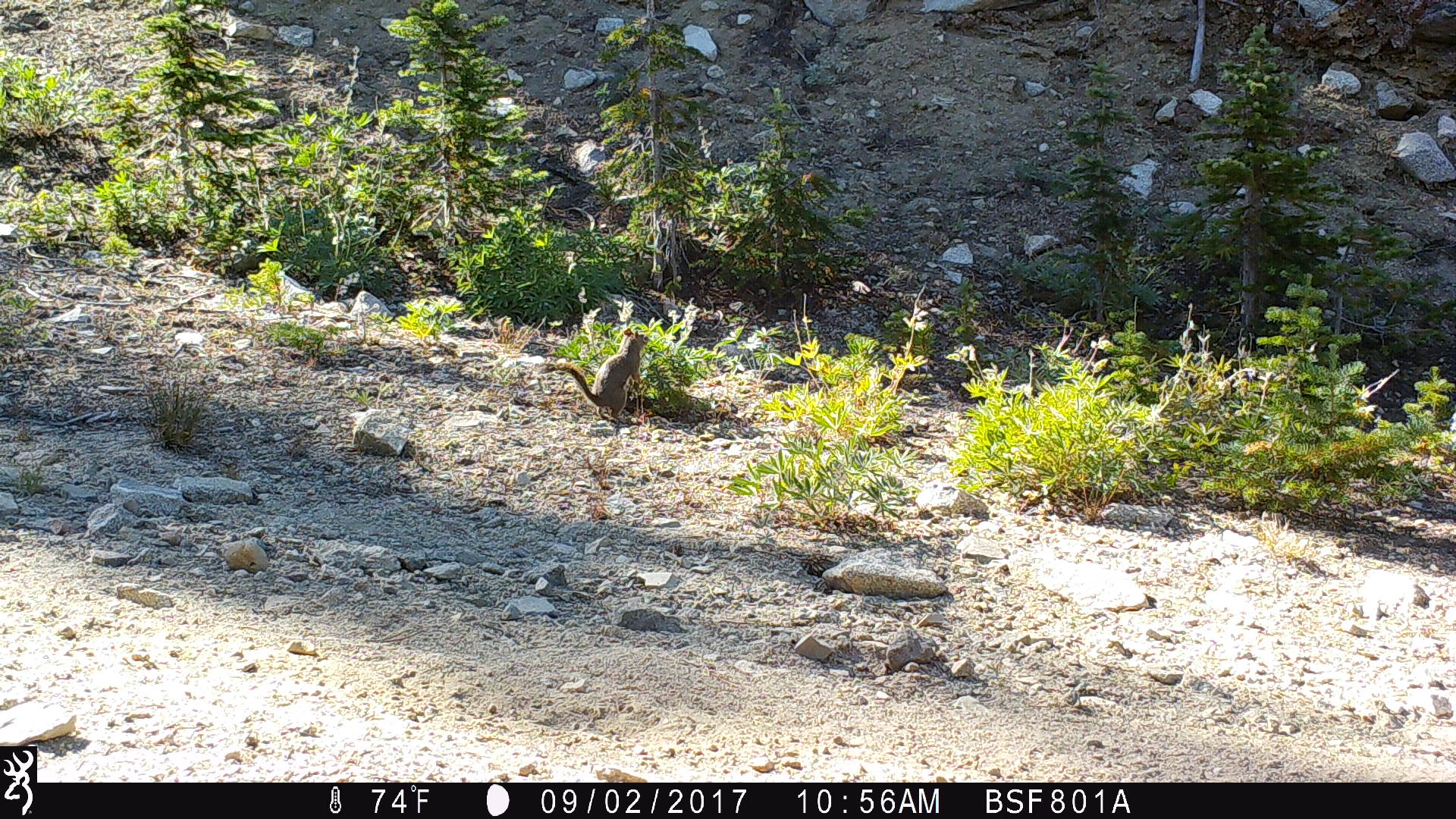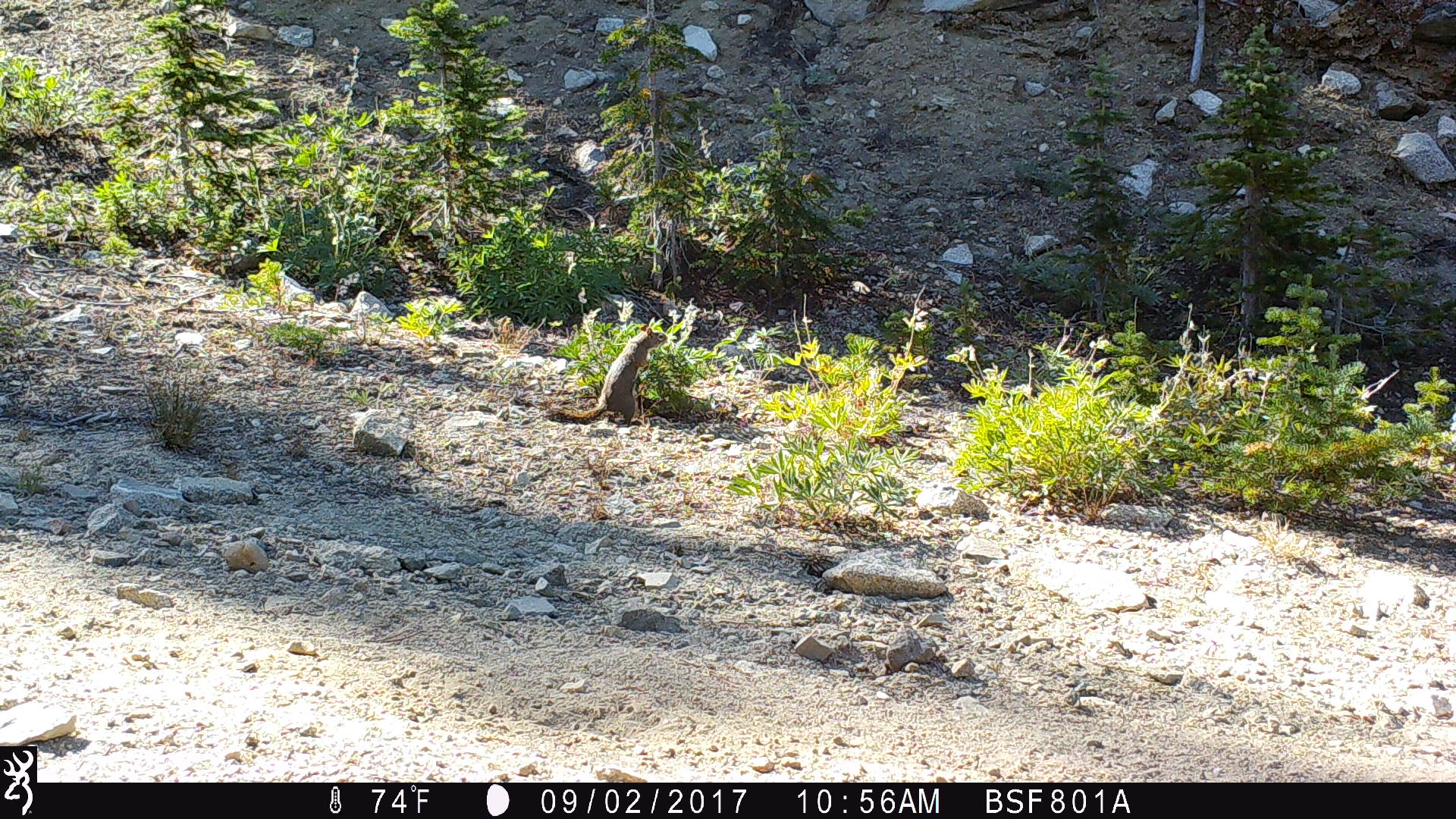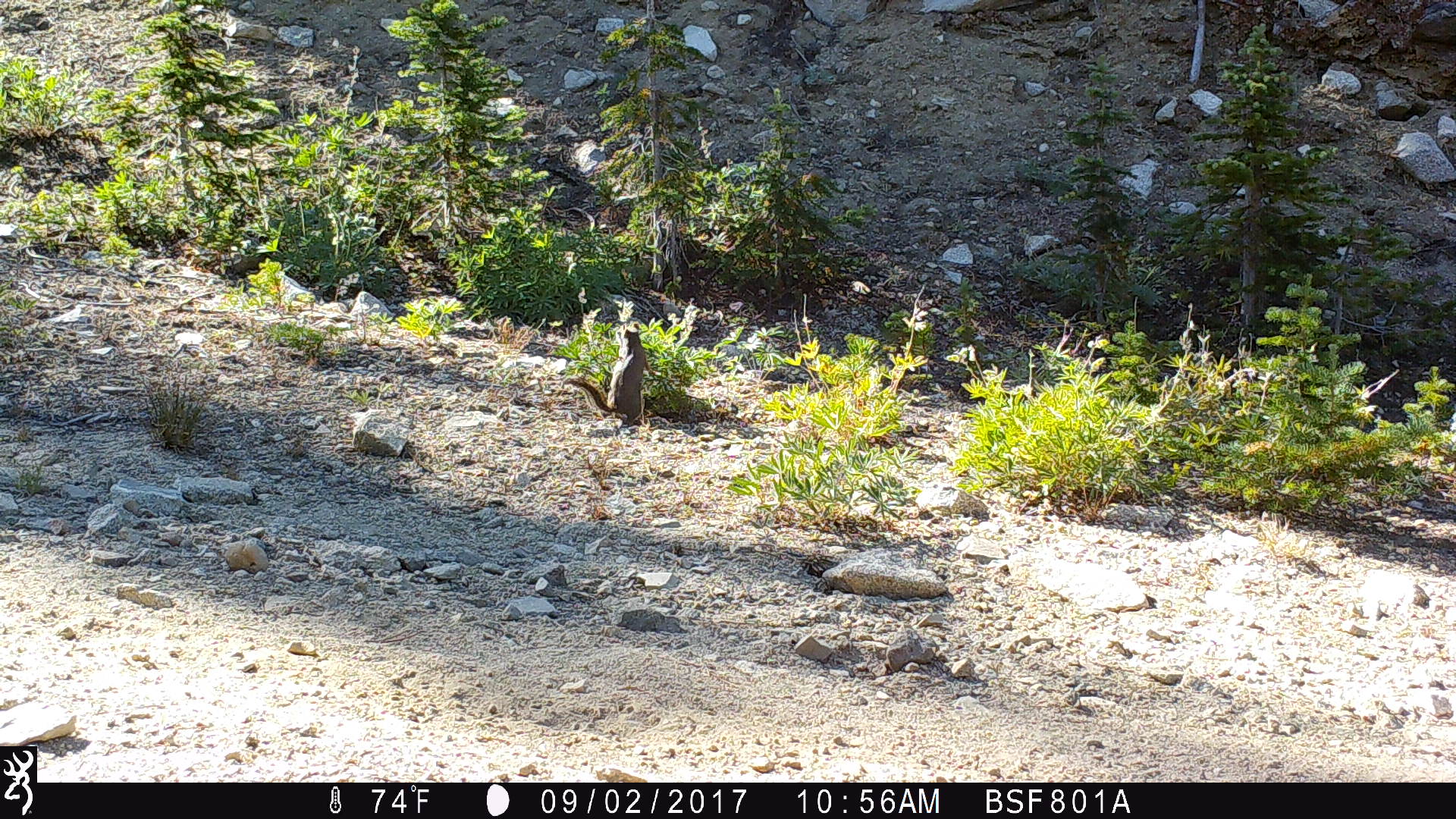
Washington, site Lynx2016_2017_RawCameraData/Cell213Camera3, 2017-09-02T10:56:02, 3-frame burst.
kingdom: Animalia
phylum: Chordata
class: Mammalia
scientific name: Mammalia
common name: small mammal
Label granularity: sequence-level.